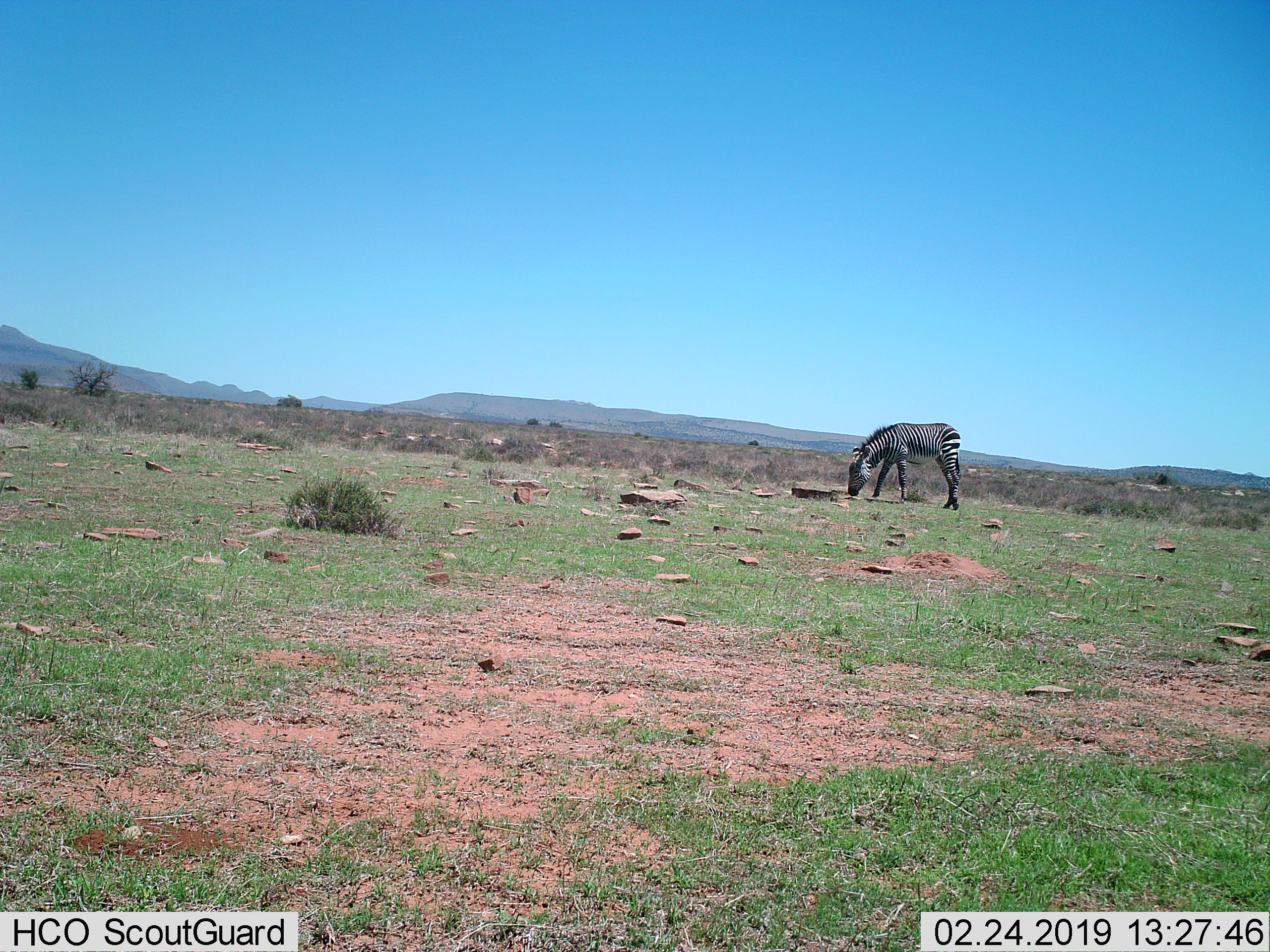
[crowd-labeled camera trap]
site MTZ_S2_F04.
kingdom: Animalia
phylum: Chordata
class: Mammalia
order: Perissodactyla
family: Equidae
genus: Equus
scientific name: Equus zebra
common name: mountain zebra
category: zebramountain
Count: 1.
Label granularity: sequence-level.